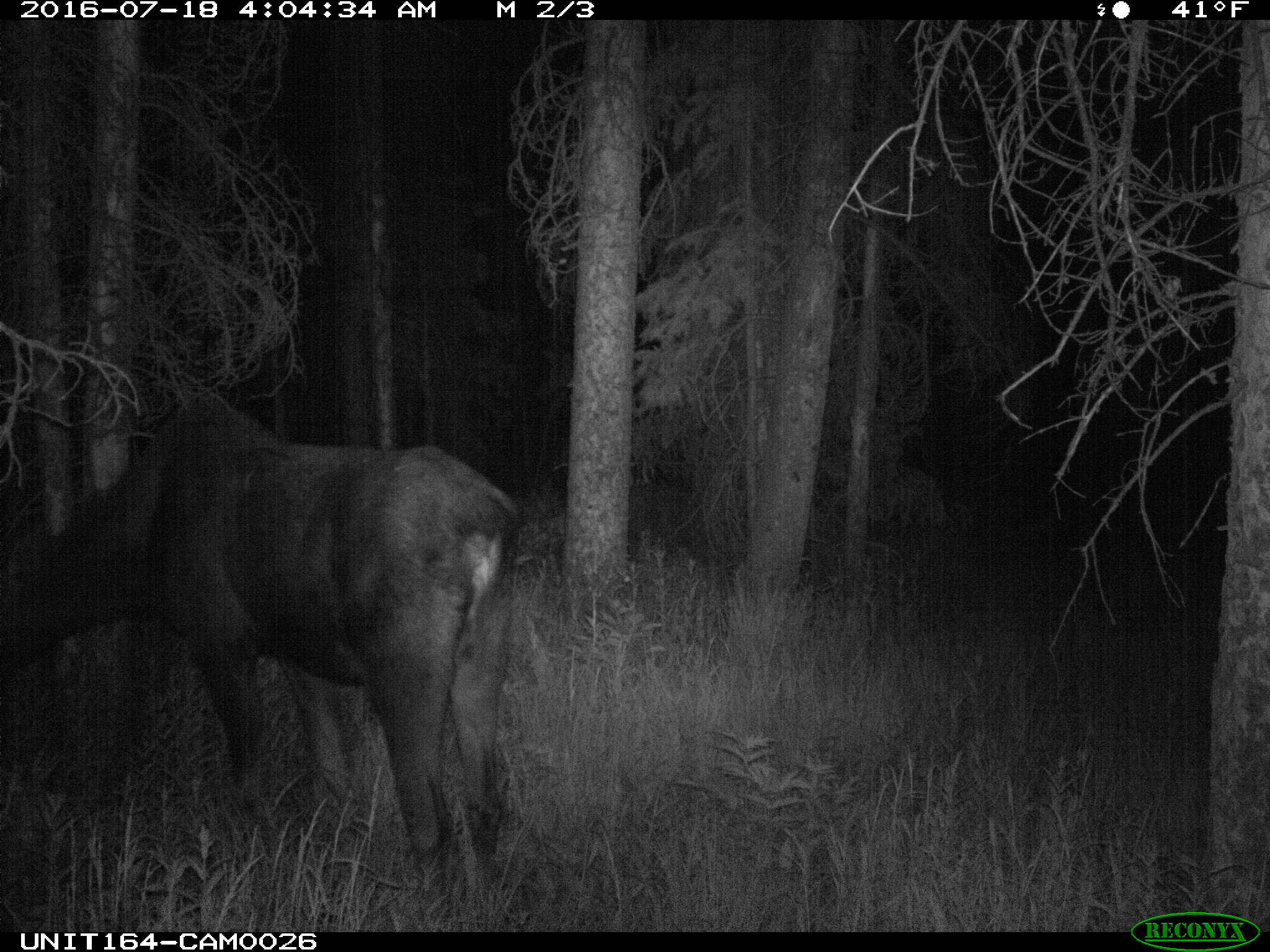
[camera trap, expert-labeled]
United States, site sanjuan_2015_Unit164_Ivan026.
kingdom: Animalia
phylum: Chordata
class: Mammalia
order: Artiodactyla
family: Cervidae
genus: Alces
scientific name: Alces alces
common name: moose